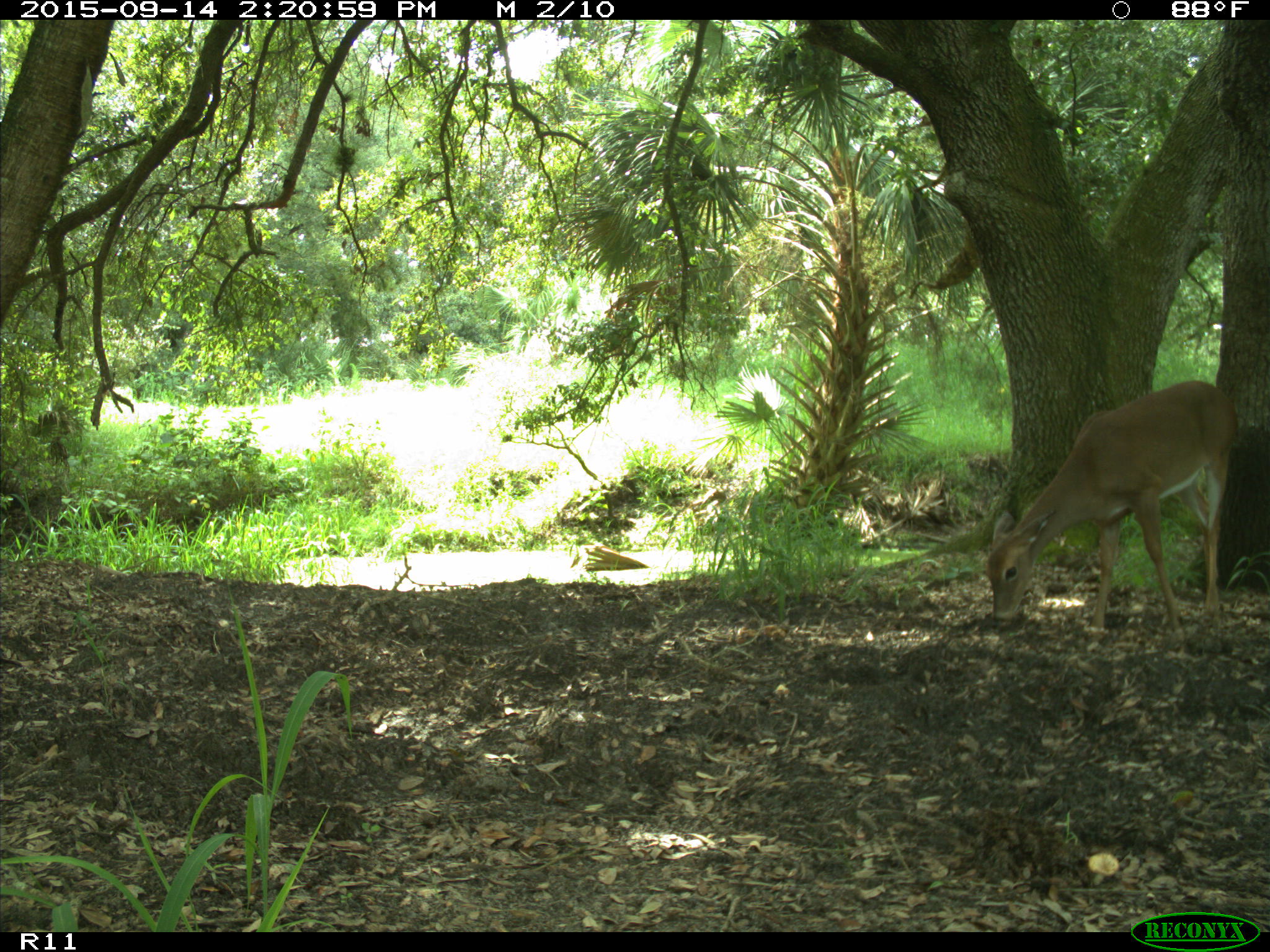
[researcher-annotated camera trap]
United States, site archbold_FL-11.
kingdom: Animalia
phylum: Chordata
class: Mammalia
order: Artiodactyla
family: Cervidae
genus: Odocoileus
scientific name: Odocoileus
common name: deer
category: unidentified deer